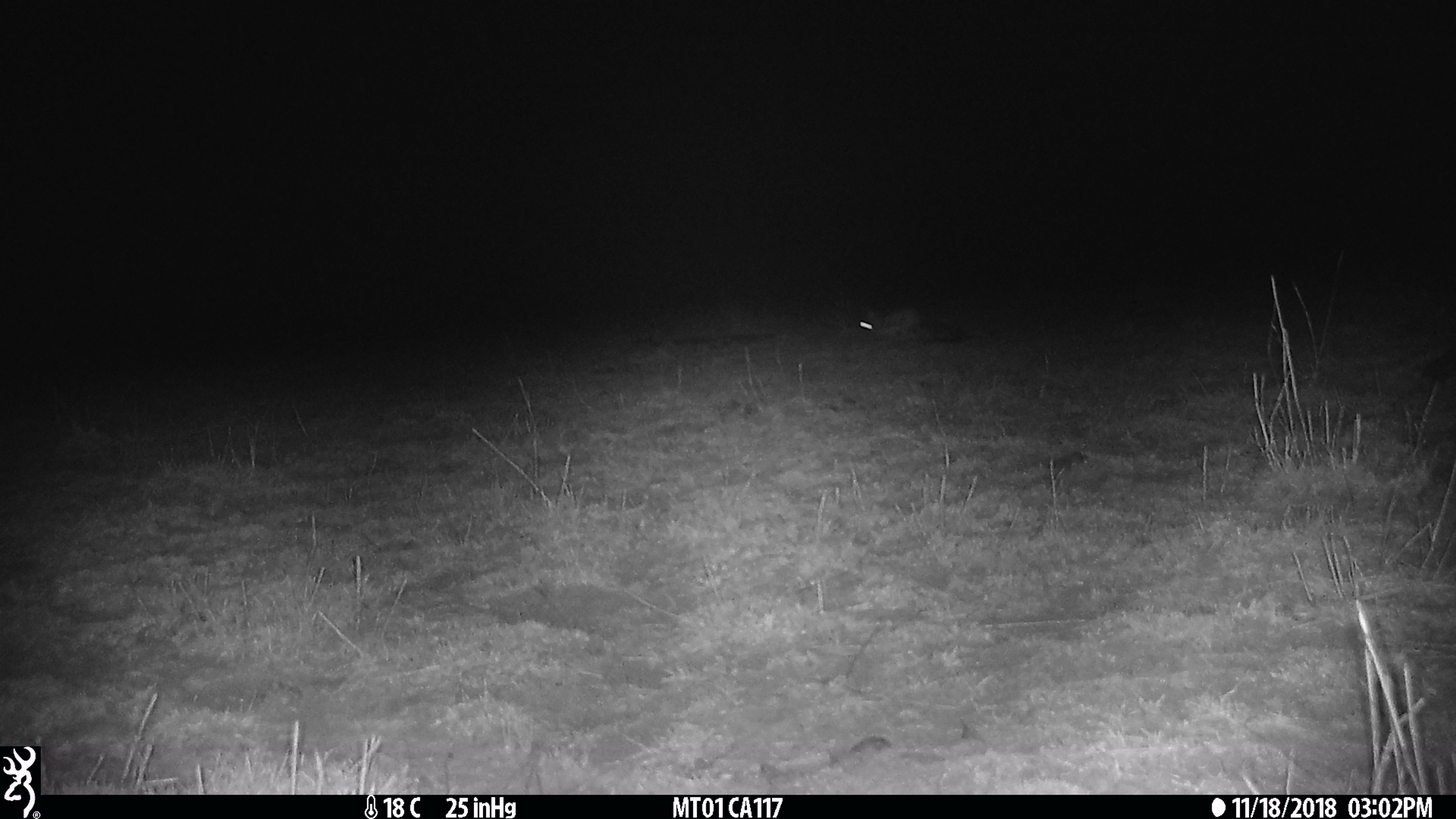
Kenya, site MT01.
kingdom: Animalia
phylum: Chordata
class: Mammalia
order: Rodentia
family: Pedetidae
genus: Pedetes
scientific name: Pedetes capensis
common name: springhare